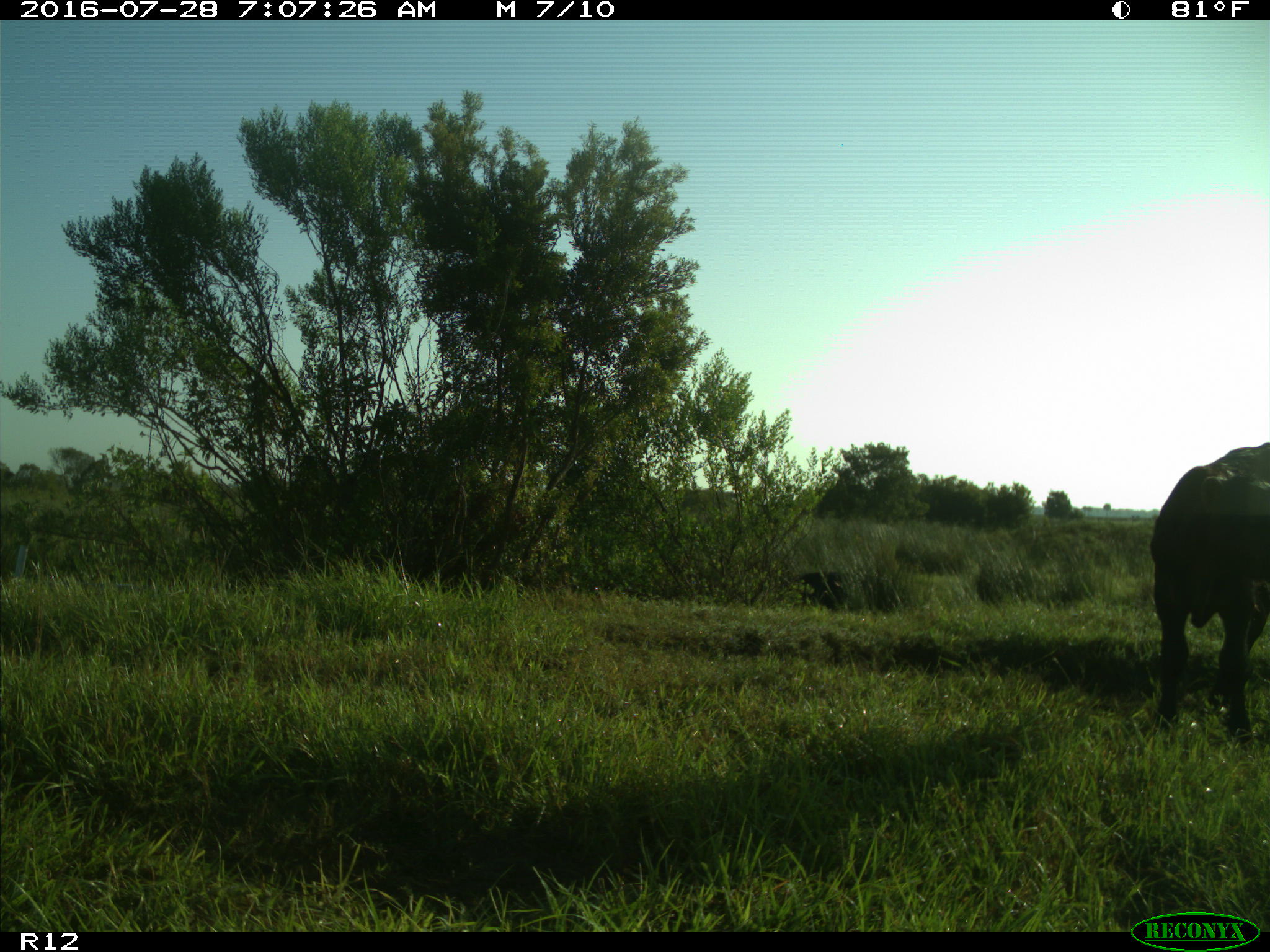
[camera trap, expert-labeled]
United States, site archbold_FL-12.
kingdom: Animalia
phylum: Chordata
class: Mammalia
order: Artiodactyla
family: Bovidae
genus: Bos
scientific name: Bos taurus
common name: domestic cow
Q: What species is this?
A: Bos taurus (domestic cow).